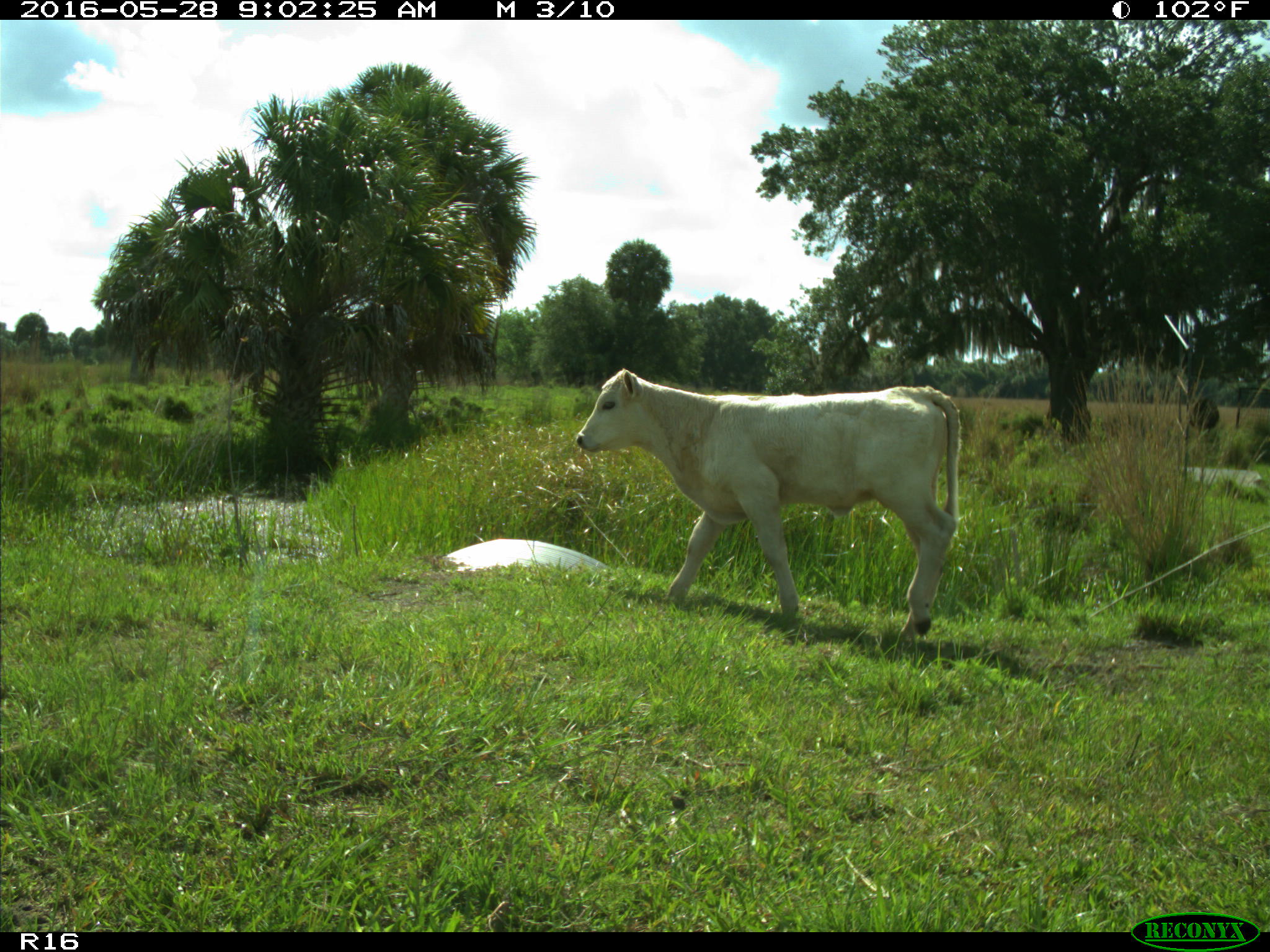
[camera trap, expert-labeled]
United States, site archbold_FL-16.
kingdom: Animalia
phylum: Chordata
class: Mammalia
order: Artiodactyla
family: Bovidae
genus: Bos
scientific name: Bos taurus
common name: domestic cow